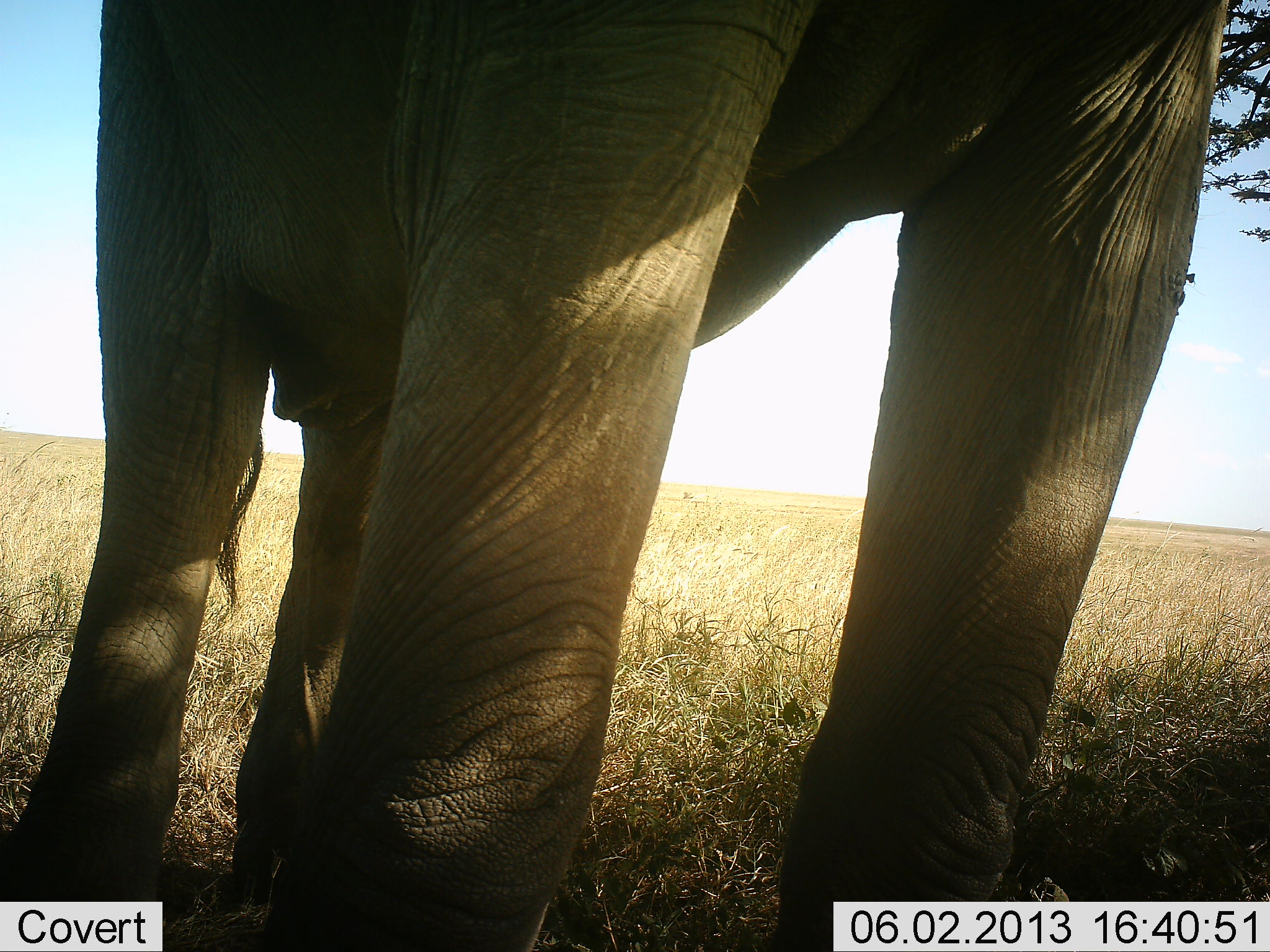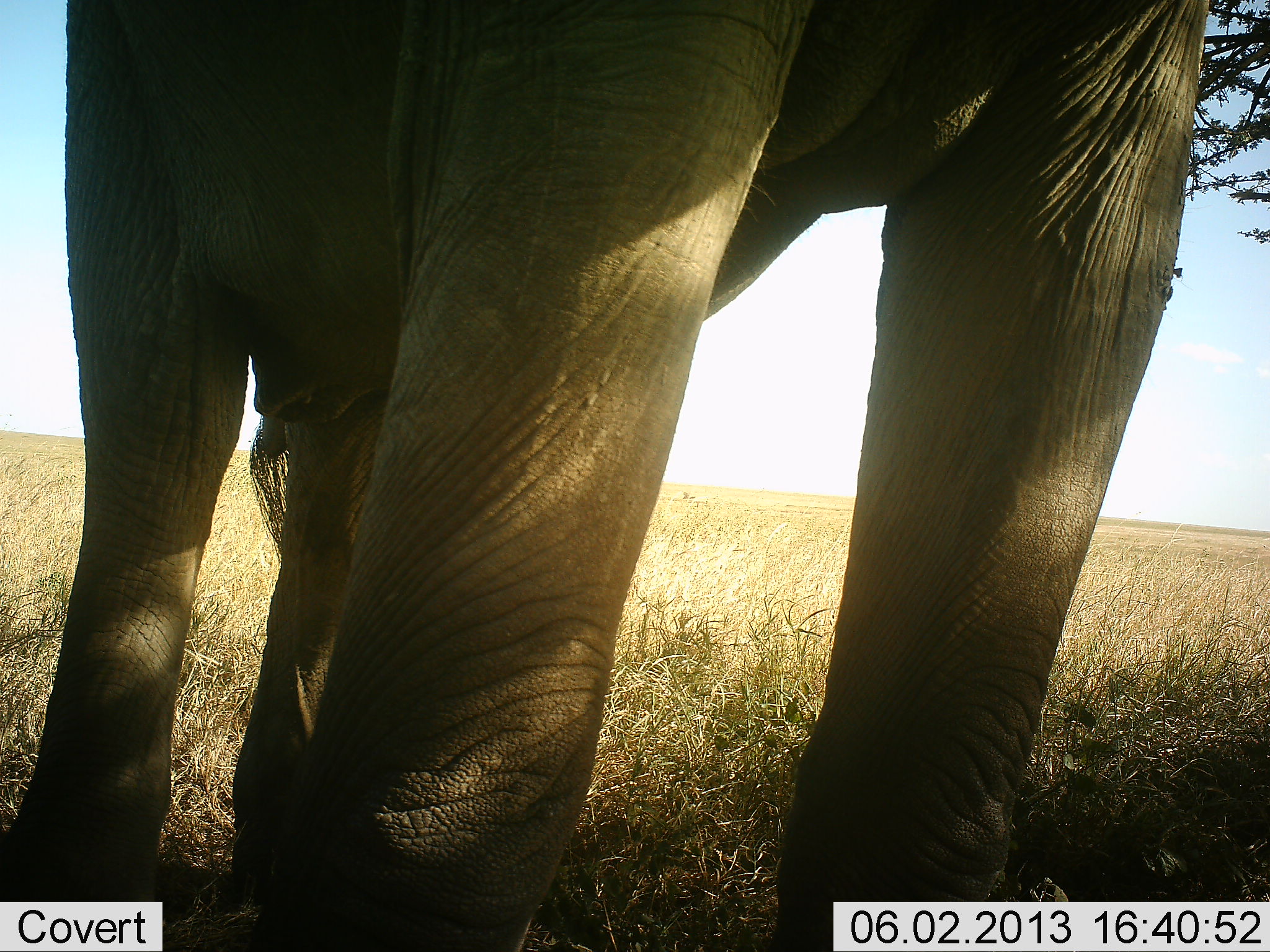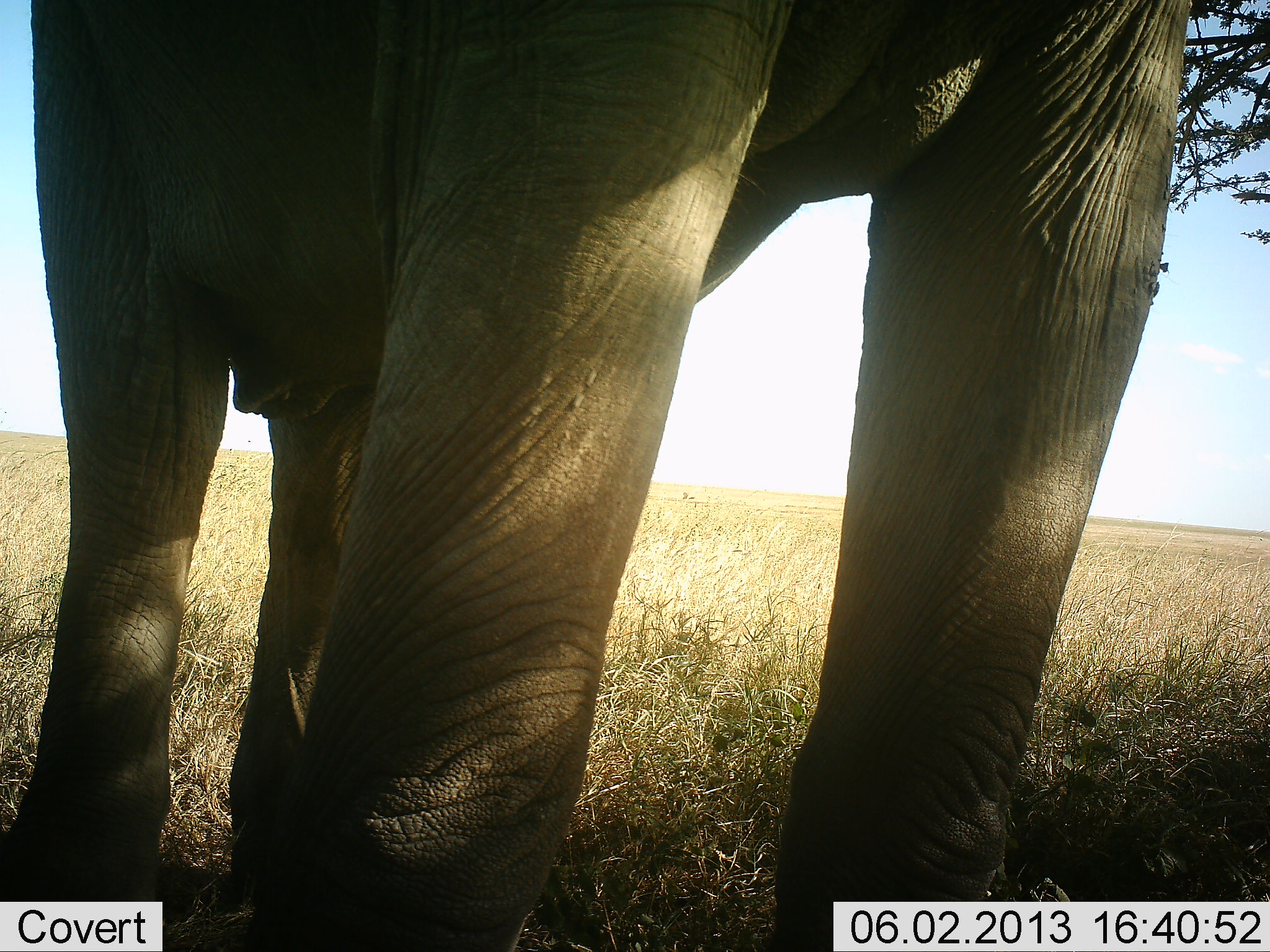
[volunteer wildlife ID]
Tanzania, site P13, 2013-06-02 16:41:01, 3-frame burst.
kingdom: Animalia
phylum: Chordata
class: Mammalia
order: Proboscidea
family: Elephantidae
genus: Loxodonta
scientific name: Loxodonta africana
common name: african bush elephant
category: elephant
Elephant (african bush elephant) (Loxodonta africana), count 1. Behavior (volunteer vote fractions): standing 90%, resting 0%, moving 14%, interacting 0%. Young present (vote fraction): 0%. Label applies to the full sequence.